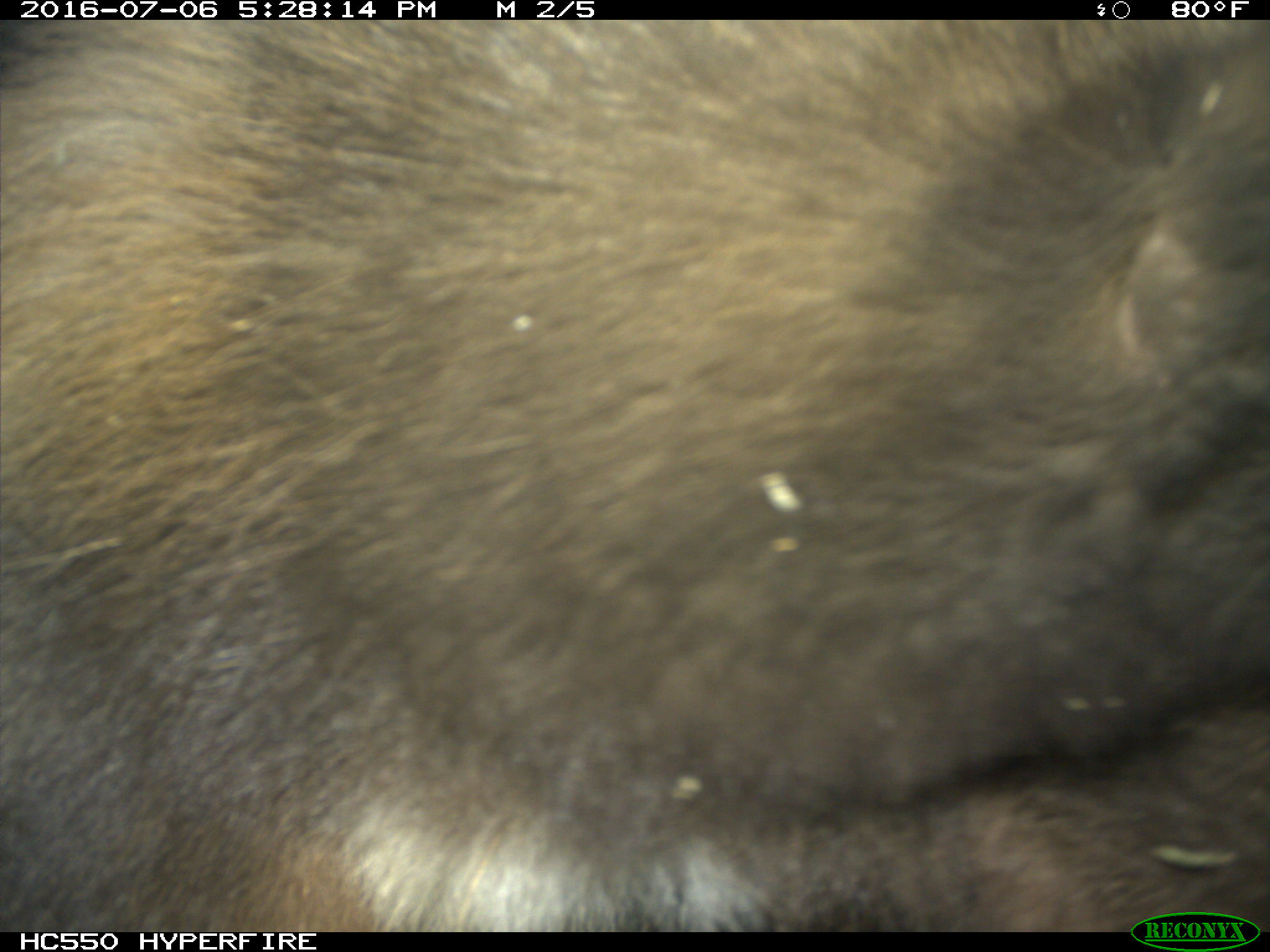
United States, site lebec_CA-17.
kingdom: Animalia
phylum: Chordata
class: Mammalia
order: Carnivora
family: Ursidae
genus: Ursus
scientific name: Ursus americanus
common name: american black bear